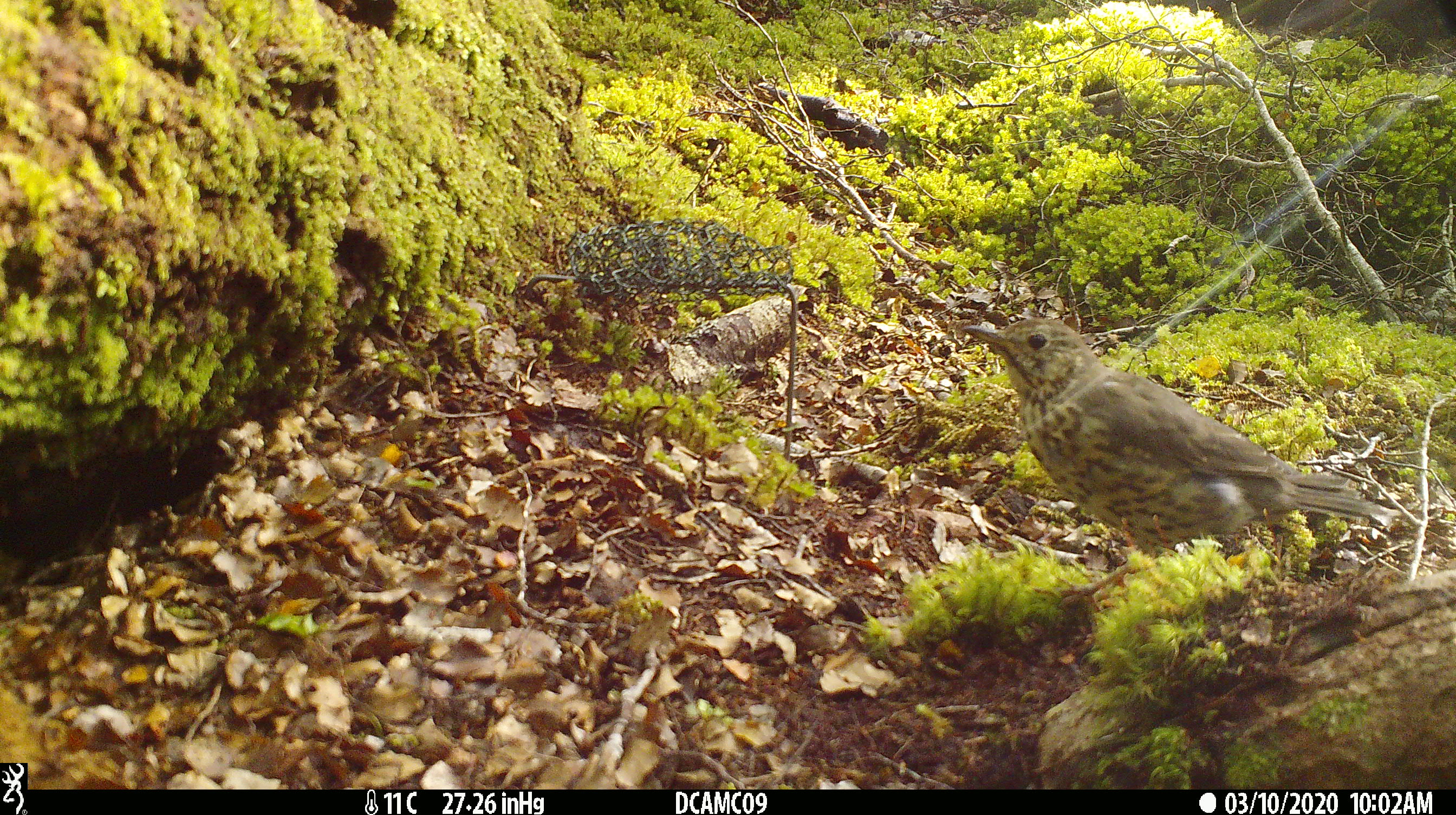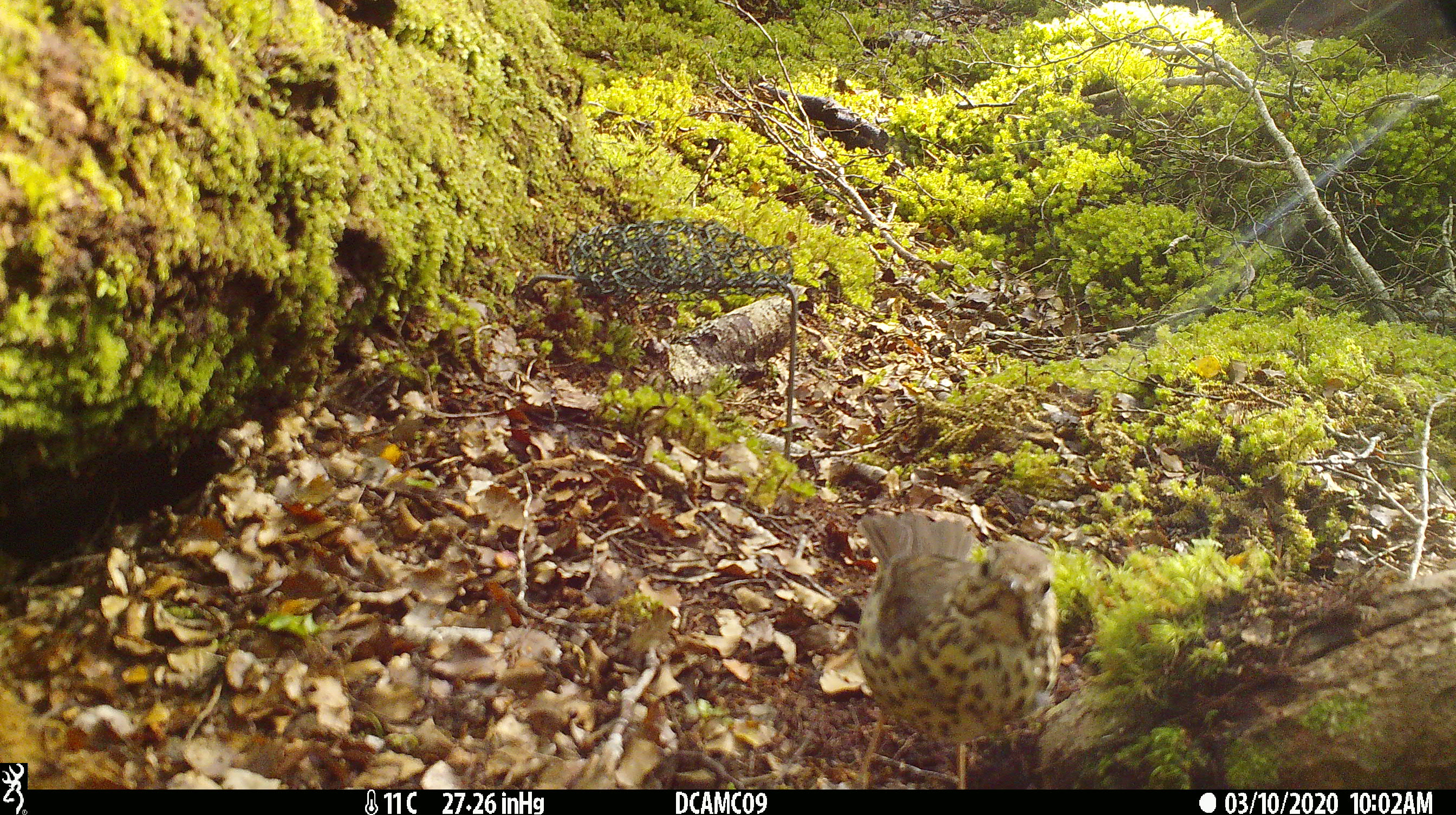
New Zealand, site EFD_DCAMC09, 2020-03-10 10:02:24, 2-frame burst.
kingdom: Animalia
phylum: Chordata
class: Aves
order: Passeriformes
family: Turdidae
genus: Turdus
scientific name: Turdus philomelos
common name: song thrush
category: thrush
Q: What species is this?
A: Thrush (song thrush) (Turdus philomelos).